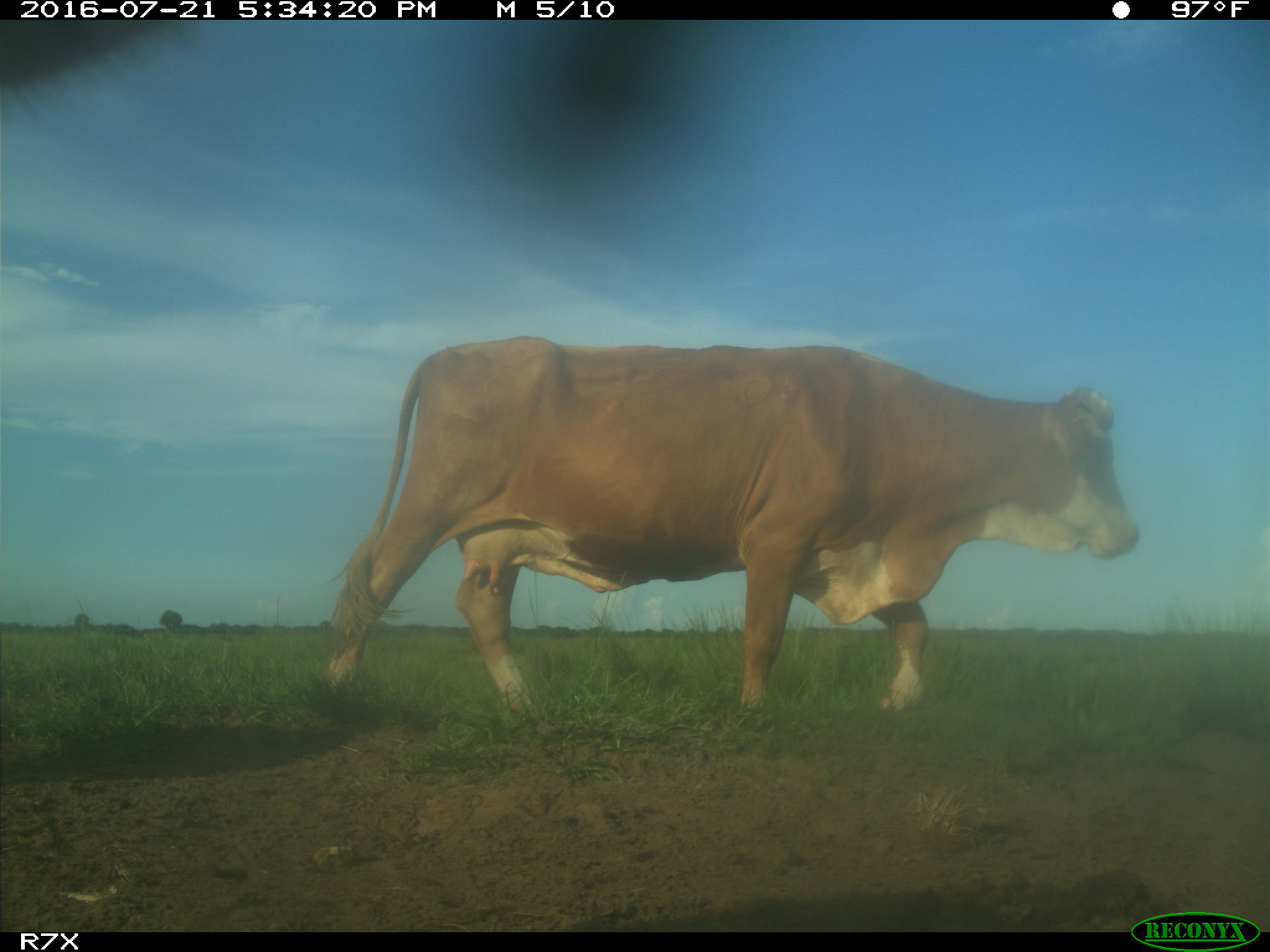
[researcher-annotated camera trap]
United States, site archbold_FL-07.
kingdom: Animalia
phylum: Chordata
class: Mammalia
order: Artiodactyla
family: Bovidae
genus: Bos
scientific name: Bos taurus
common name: domestic cow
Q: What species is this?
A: Bos taurus (domestic cow).